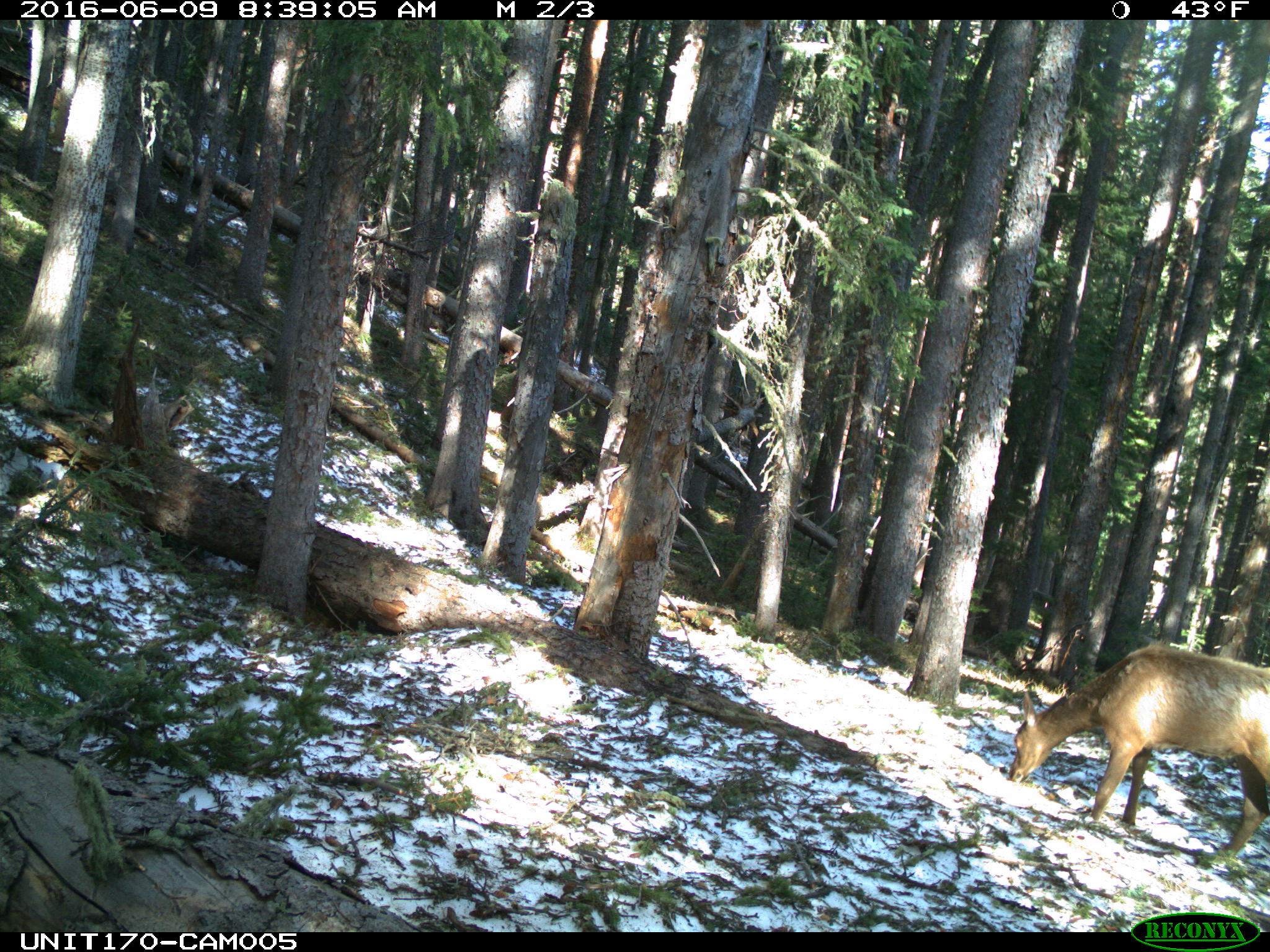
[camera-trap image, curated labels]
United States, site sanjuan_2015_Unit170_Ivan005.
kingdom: Animalia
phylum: Chordata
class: Mammalia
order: Artiodactyla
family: Cervidae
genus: Cervus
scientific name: Cervus elaphus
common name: red deer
Cervus elaphus (red deer).